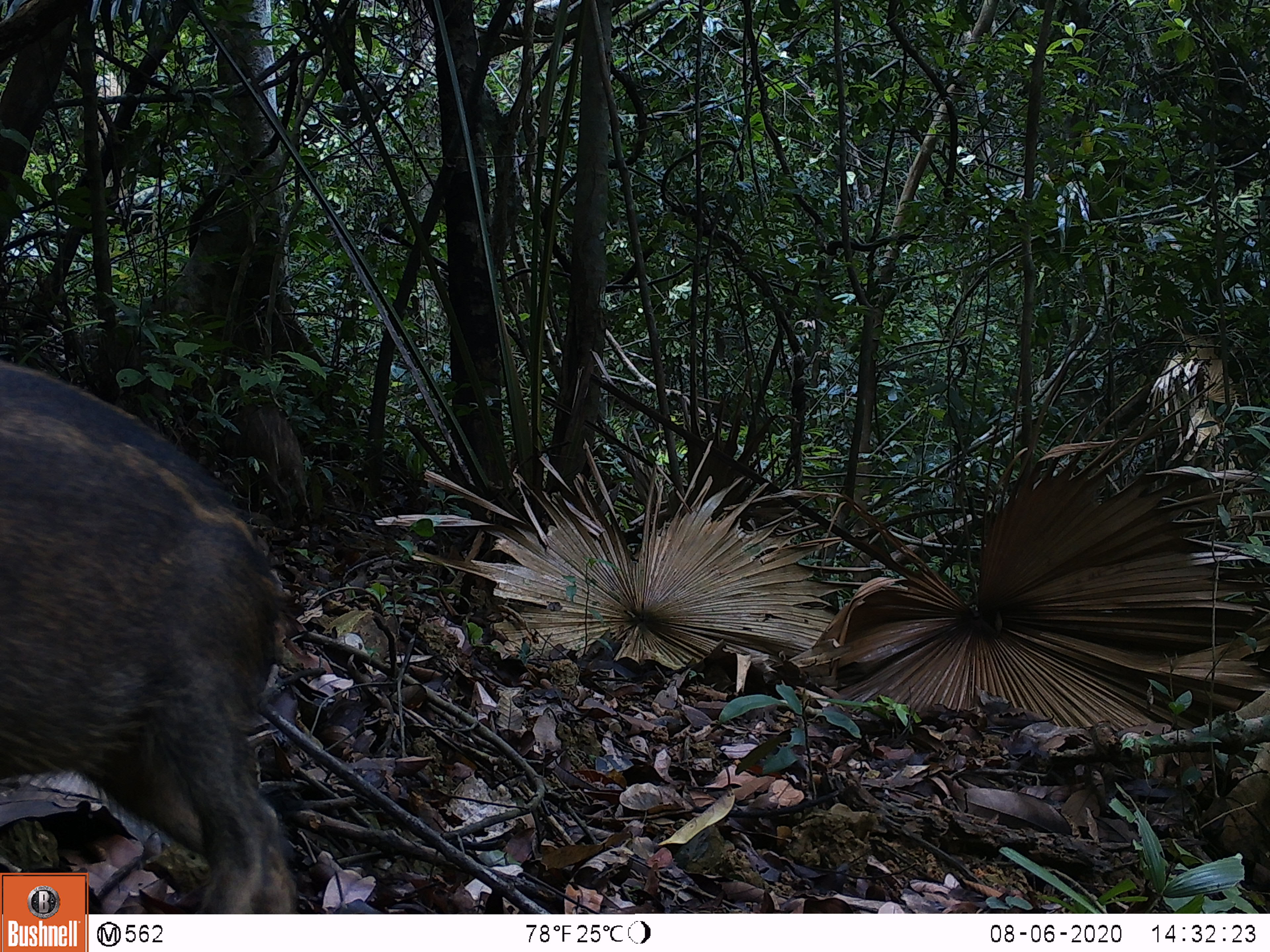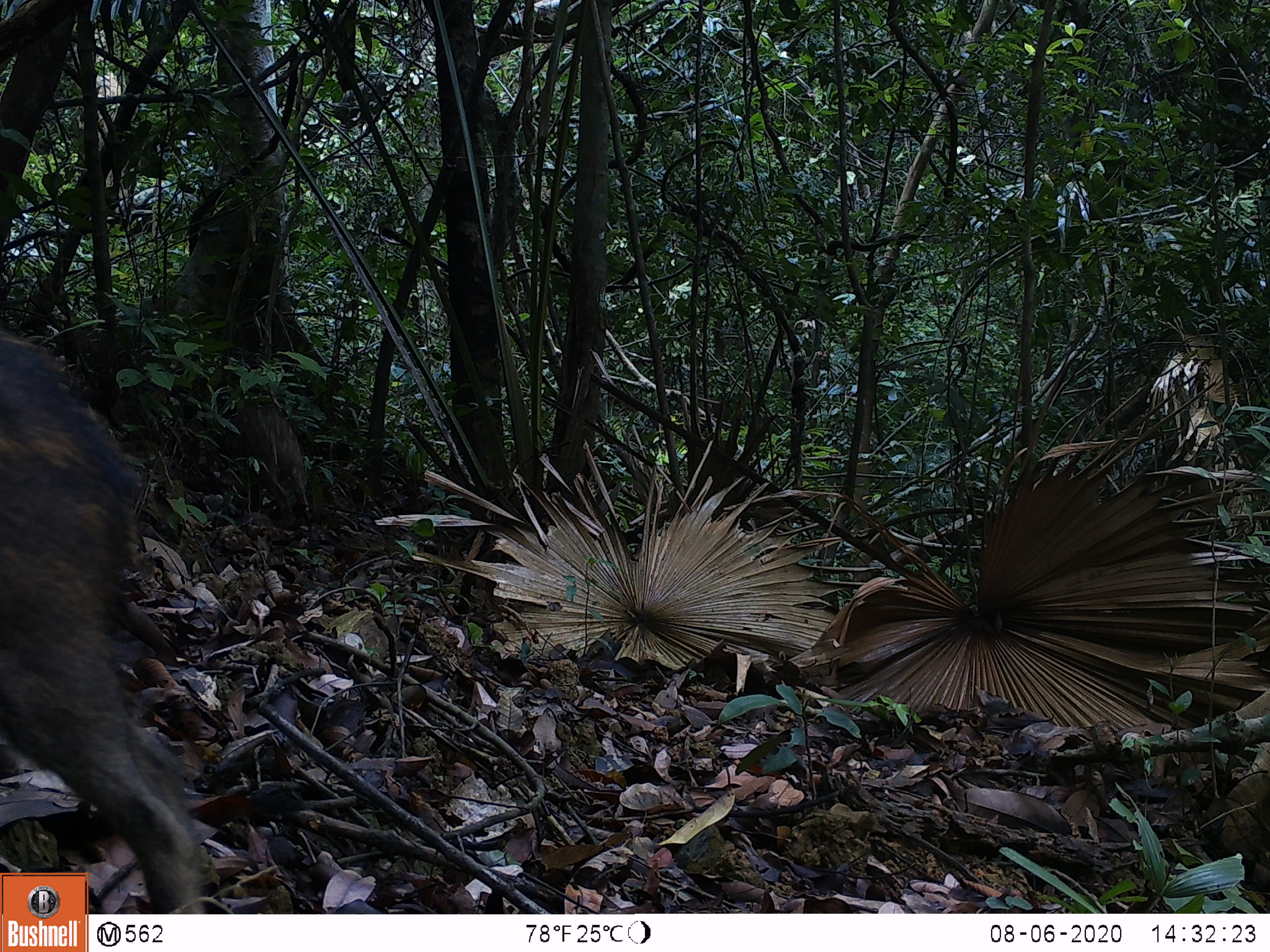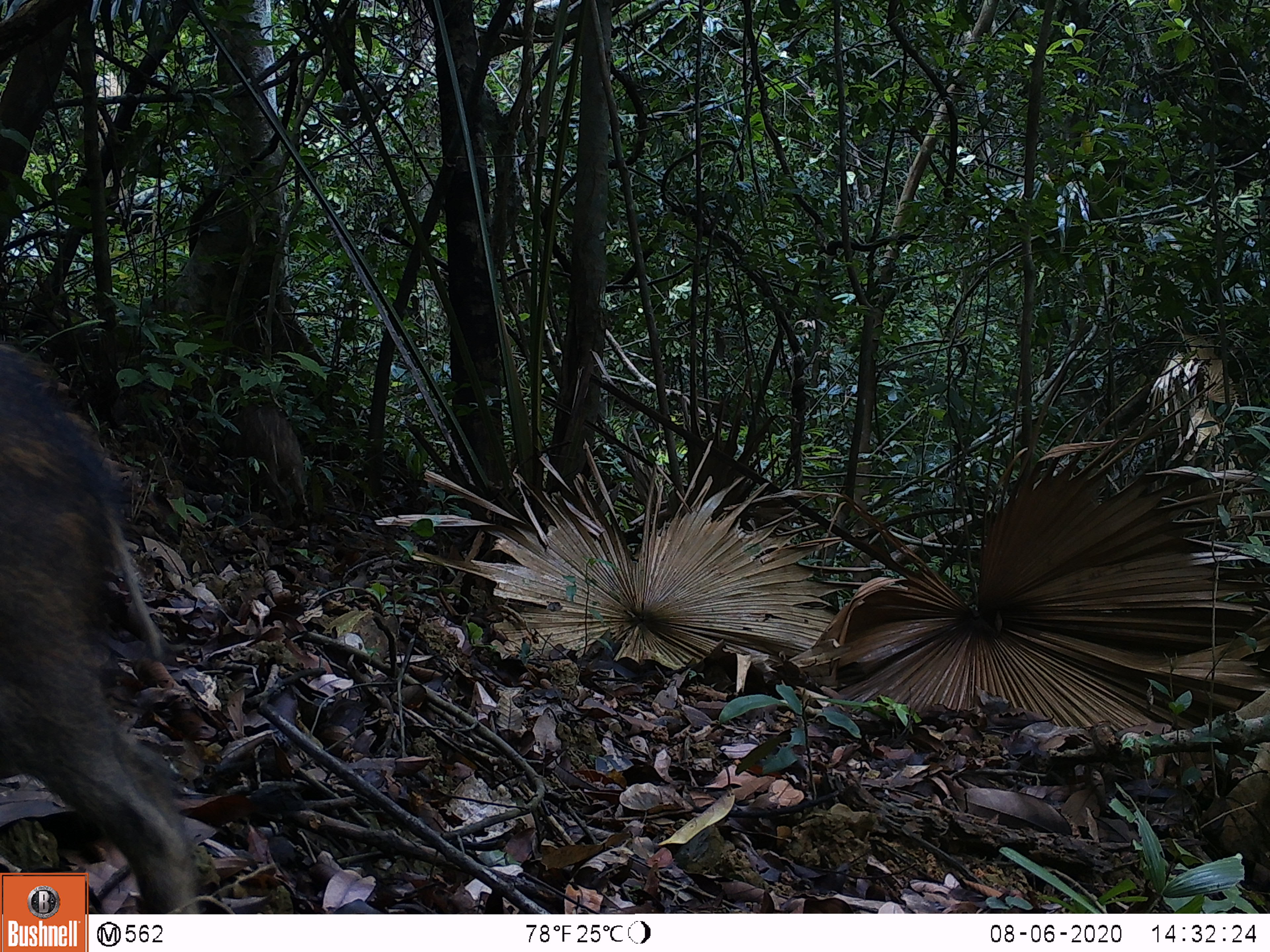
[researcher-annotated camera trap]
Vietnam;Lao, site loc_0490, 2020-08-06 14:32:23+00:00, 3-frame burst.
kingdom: Animalia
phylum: Chordata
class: Mammalia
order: Artiodactyla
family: Suidae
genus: Sus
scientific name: Sus scrofa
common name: eurasian wild pig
Eurasian wild pig (Sus scrofa). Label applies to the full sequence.